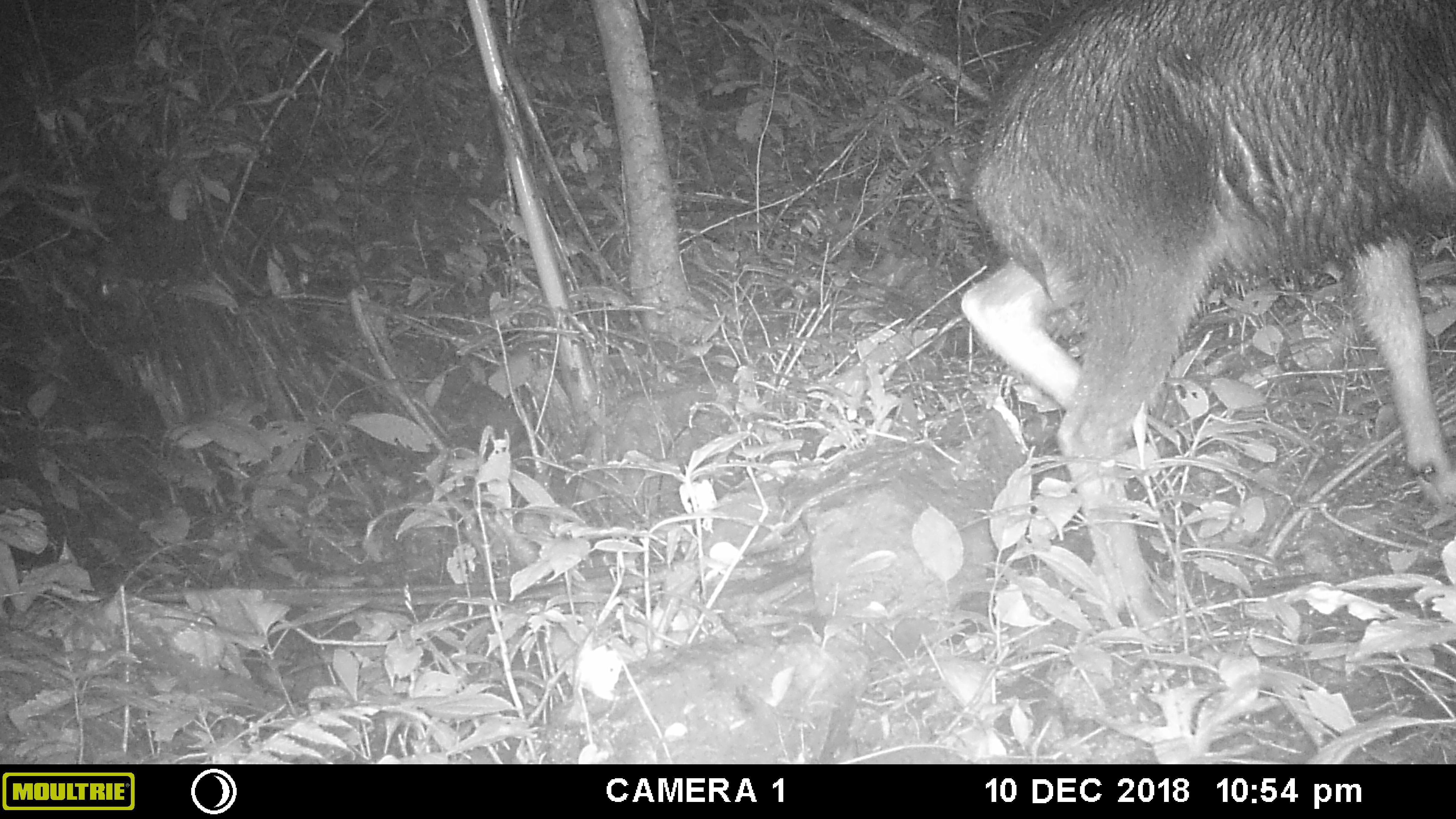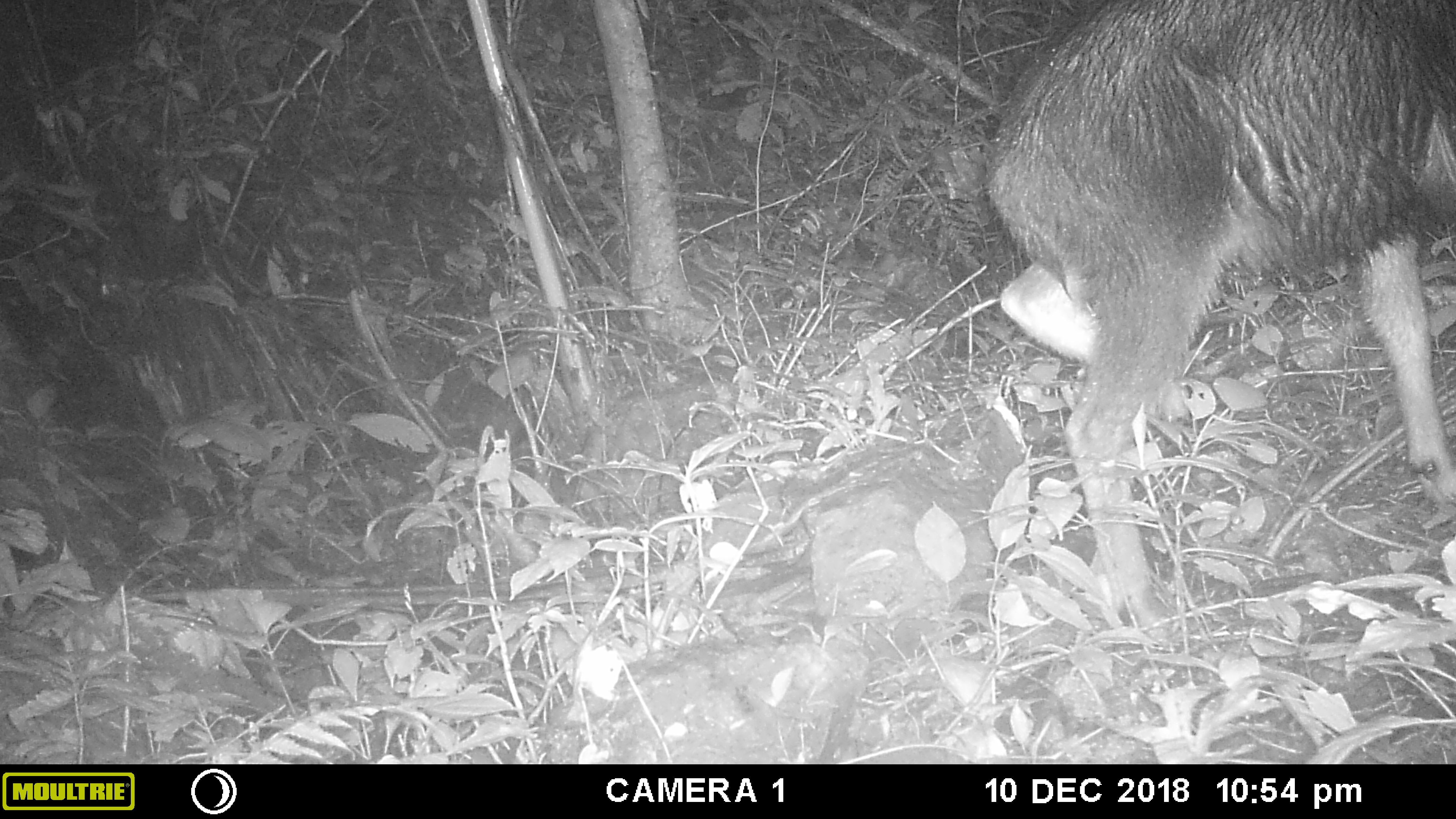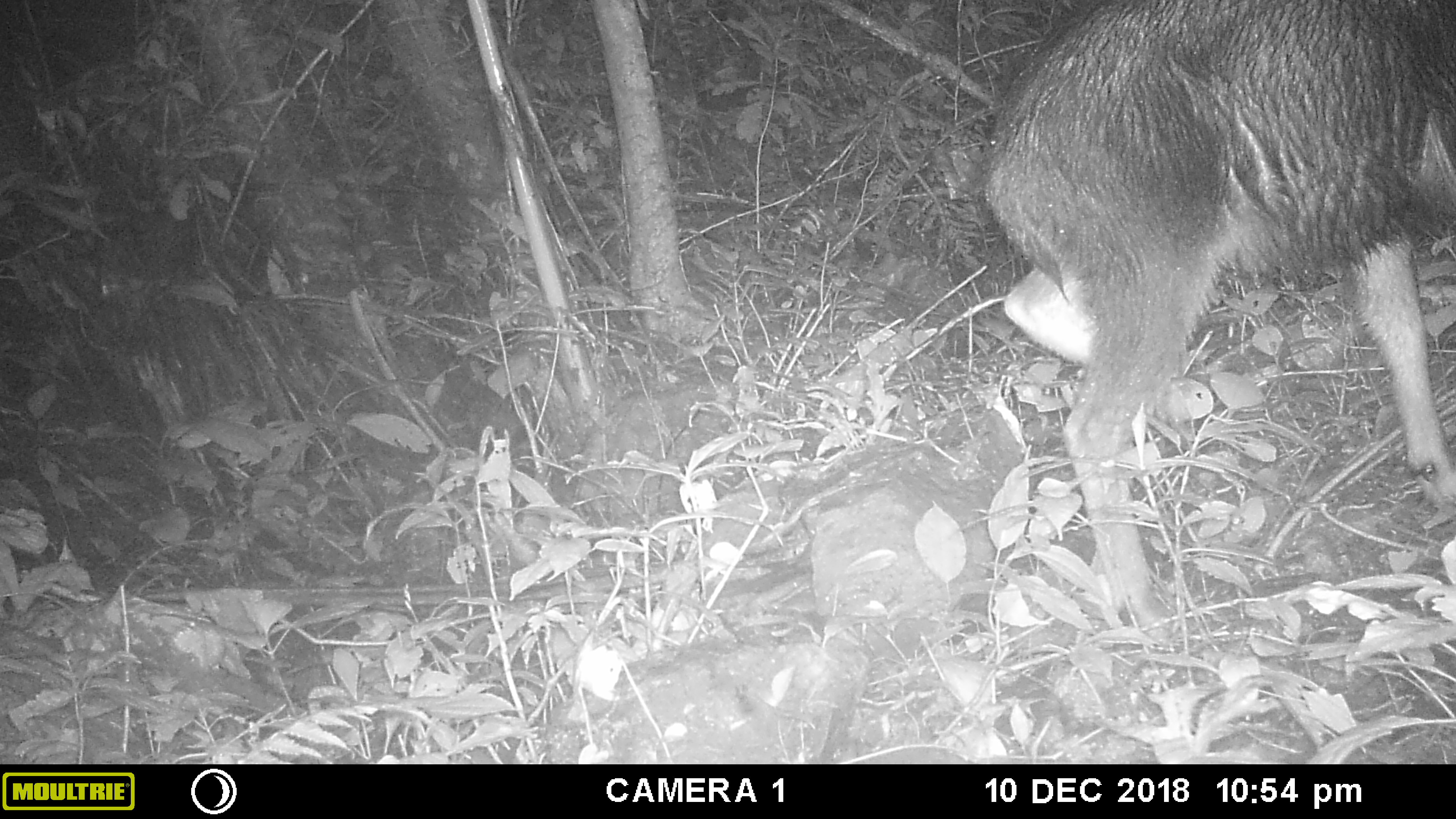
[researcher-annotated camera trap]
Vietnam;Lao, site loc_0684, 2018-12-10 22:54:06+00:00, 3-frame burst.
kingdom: Animalia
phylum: Chordata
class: Mammalia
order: Artiodactyla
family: Bovidae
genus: Capricornis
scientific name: Capricornis sumatraensis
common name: chinese serow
Chinese serow (Capricornis sumatraensis). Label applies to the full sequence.